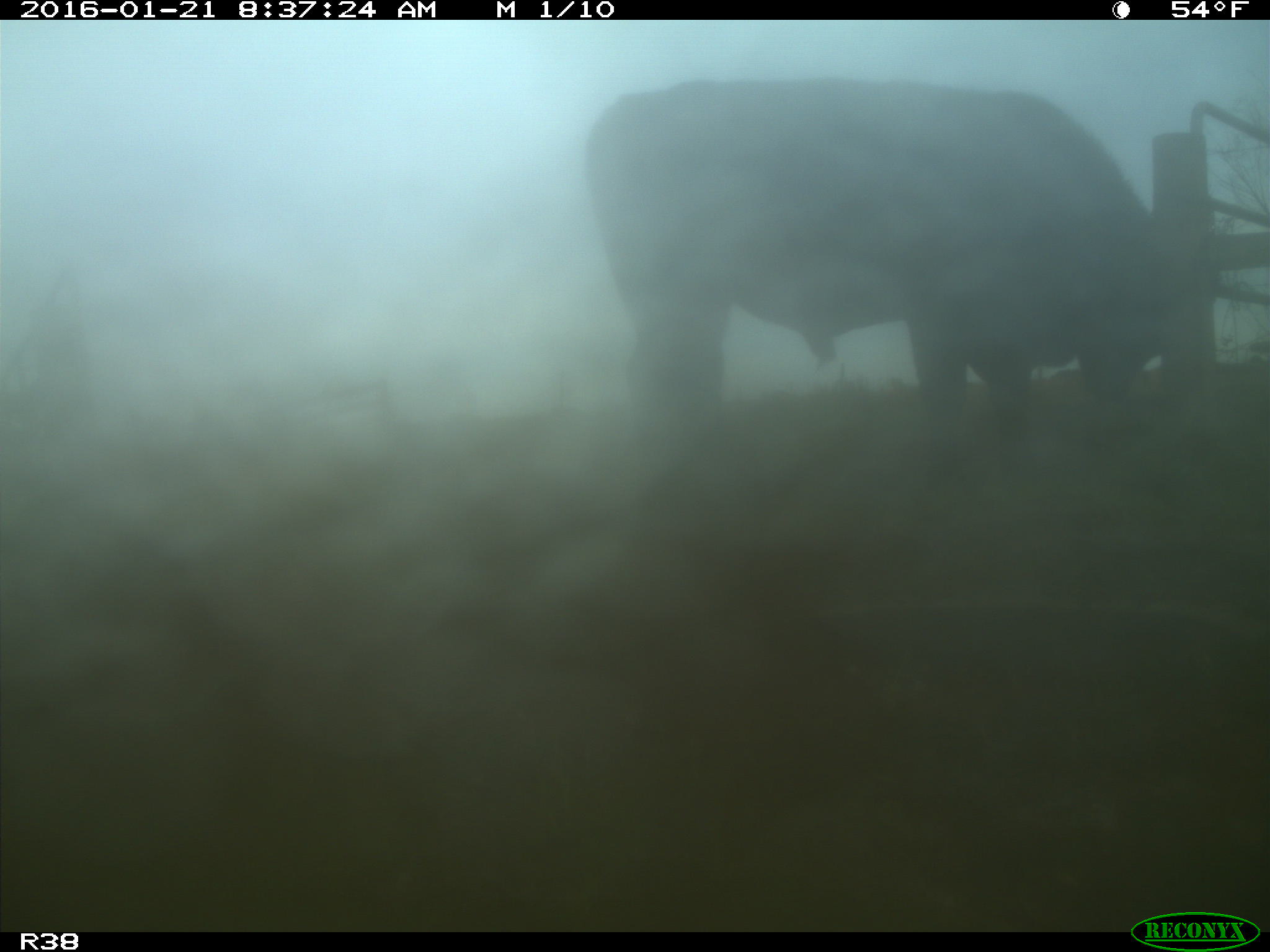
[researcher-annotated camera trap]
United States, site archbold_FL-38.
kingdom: Animalia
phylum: Chordata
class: Mammalia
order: Artiodactyla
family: Bovidae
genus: Bos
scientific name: Bos taurus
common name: domestic cow